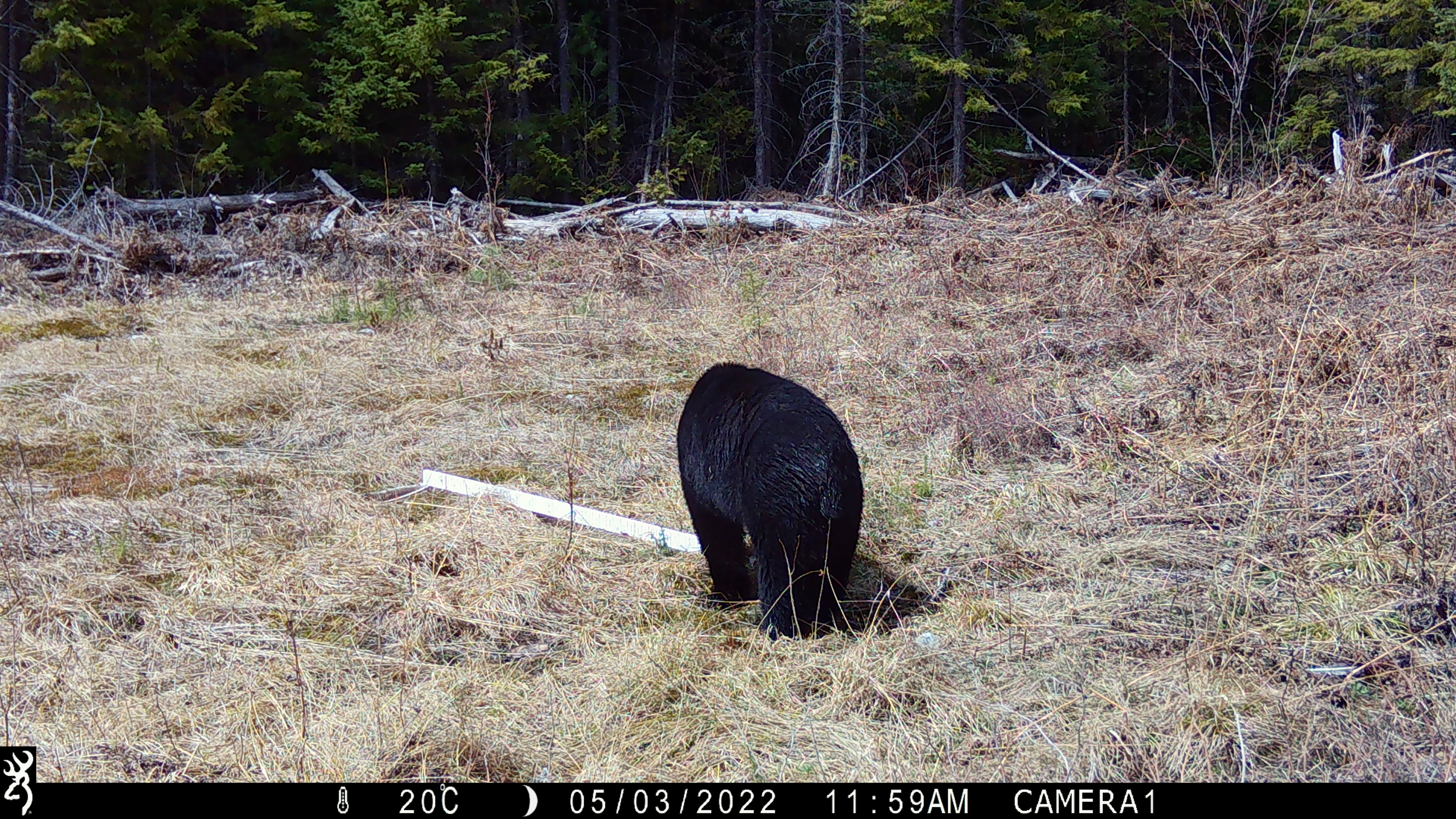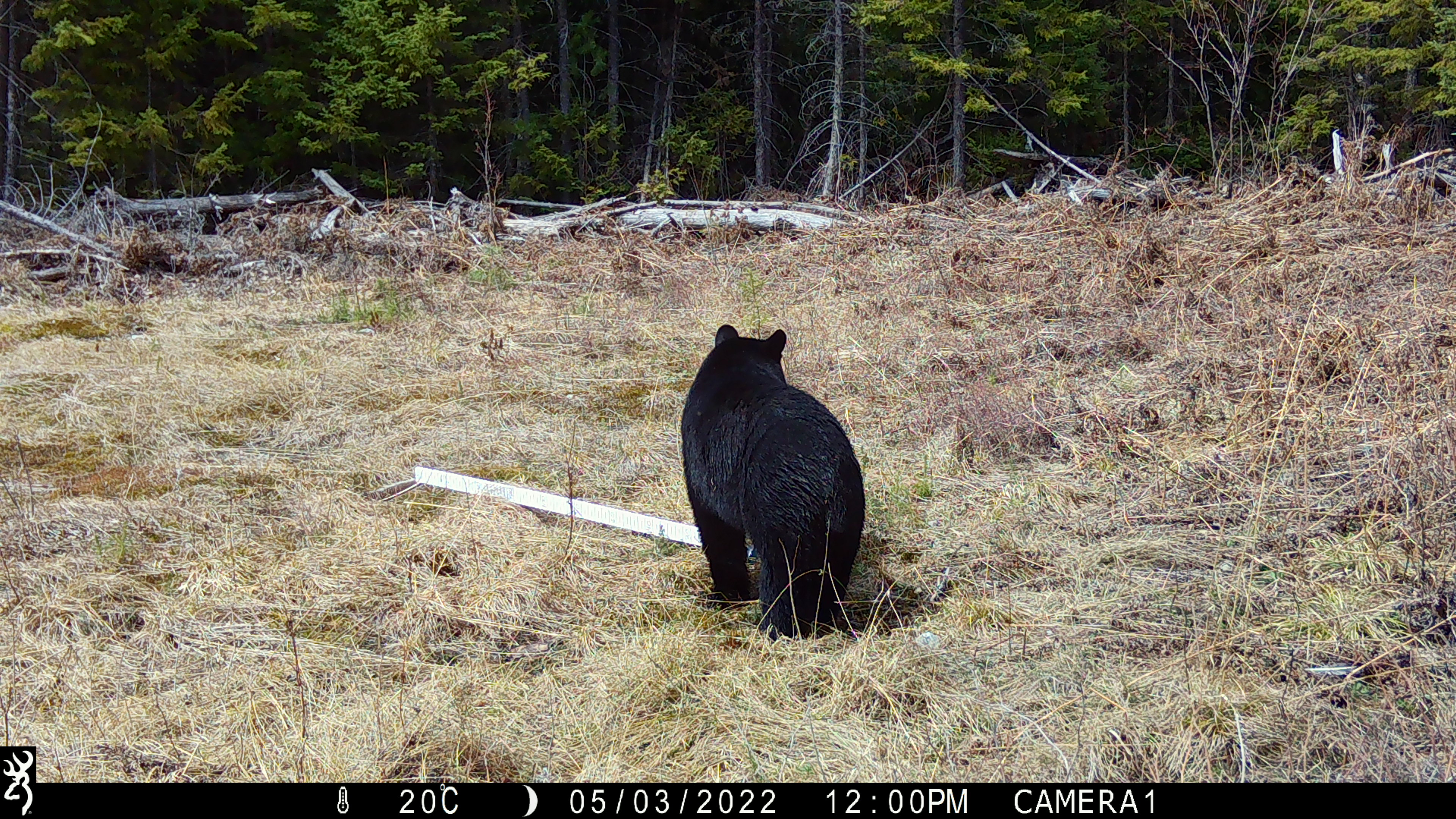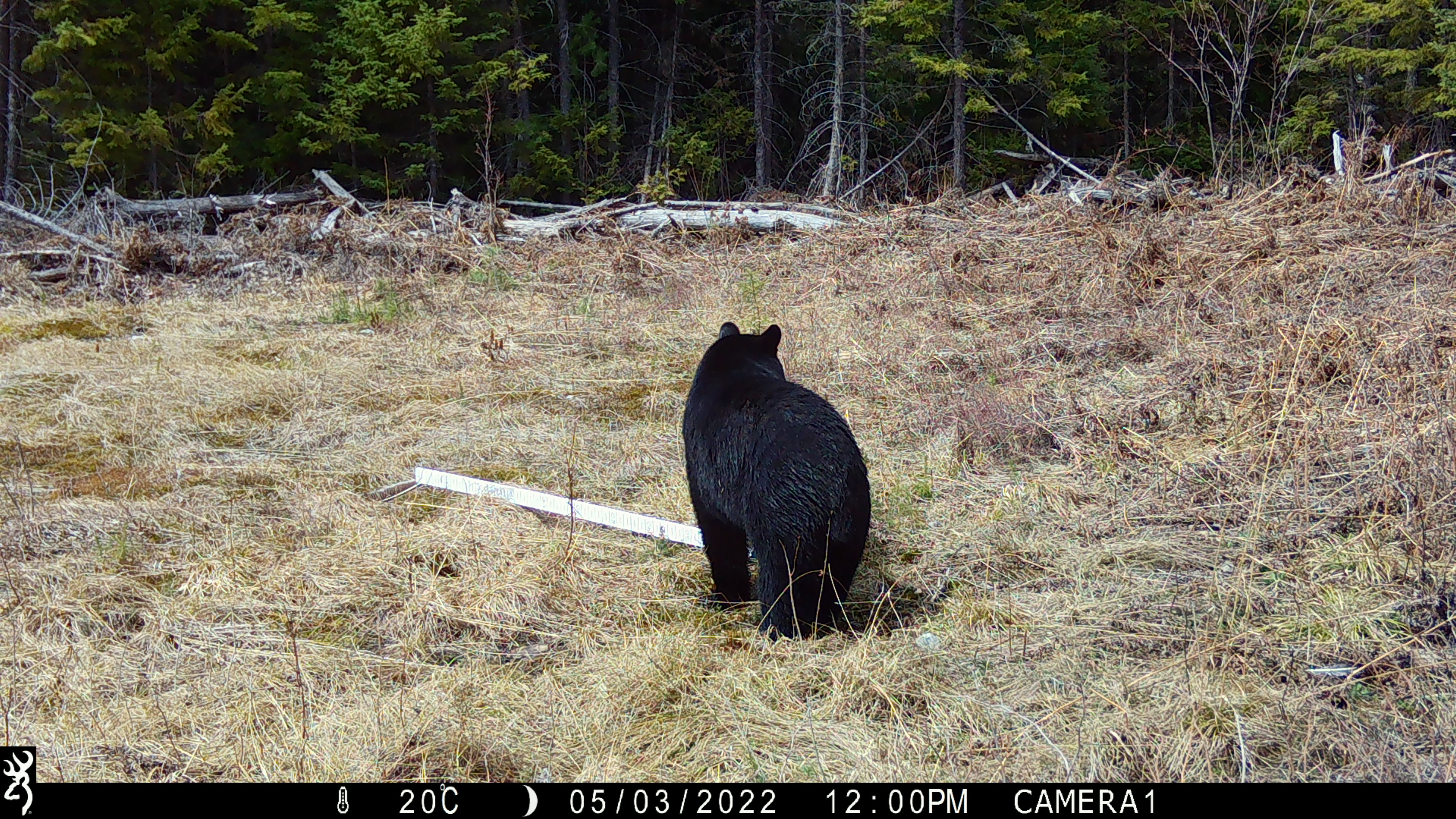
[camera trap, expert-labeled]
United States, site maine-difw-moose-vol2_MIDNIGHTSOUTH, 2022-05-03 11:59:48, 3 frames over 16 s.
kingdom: Animalia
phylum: Chordata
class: Mammalia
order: Carnivora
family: Ursidae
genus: Ursus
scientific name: Ursus americanus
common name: black bear